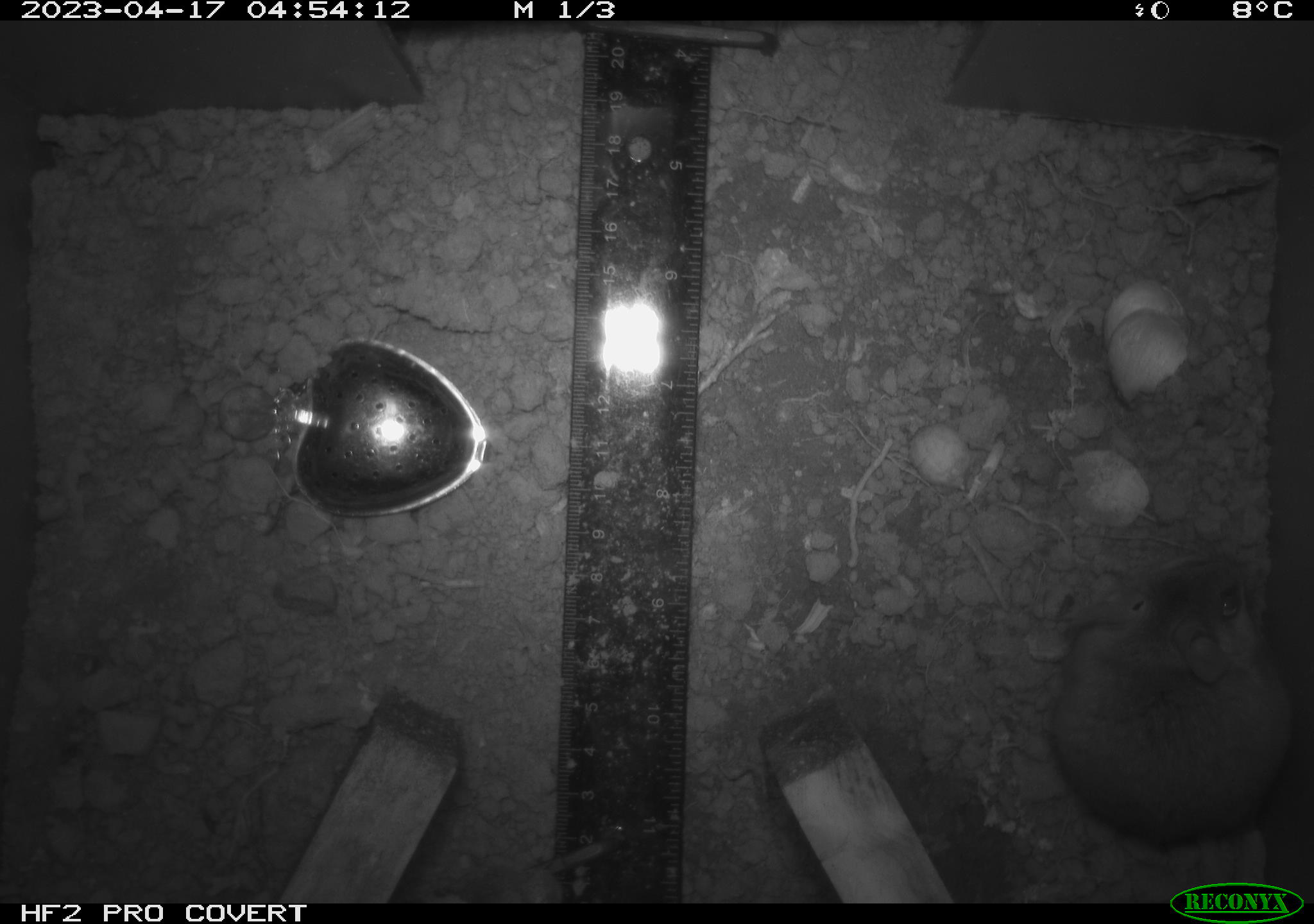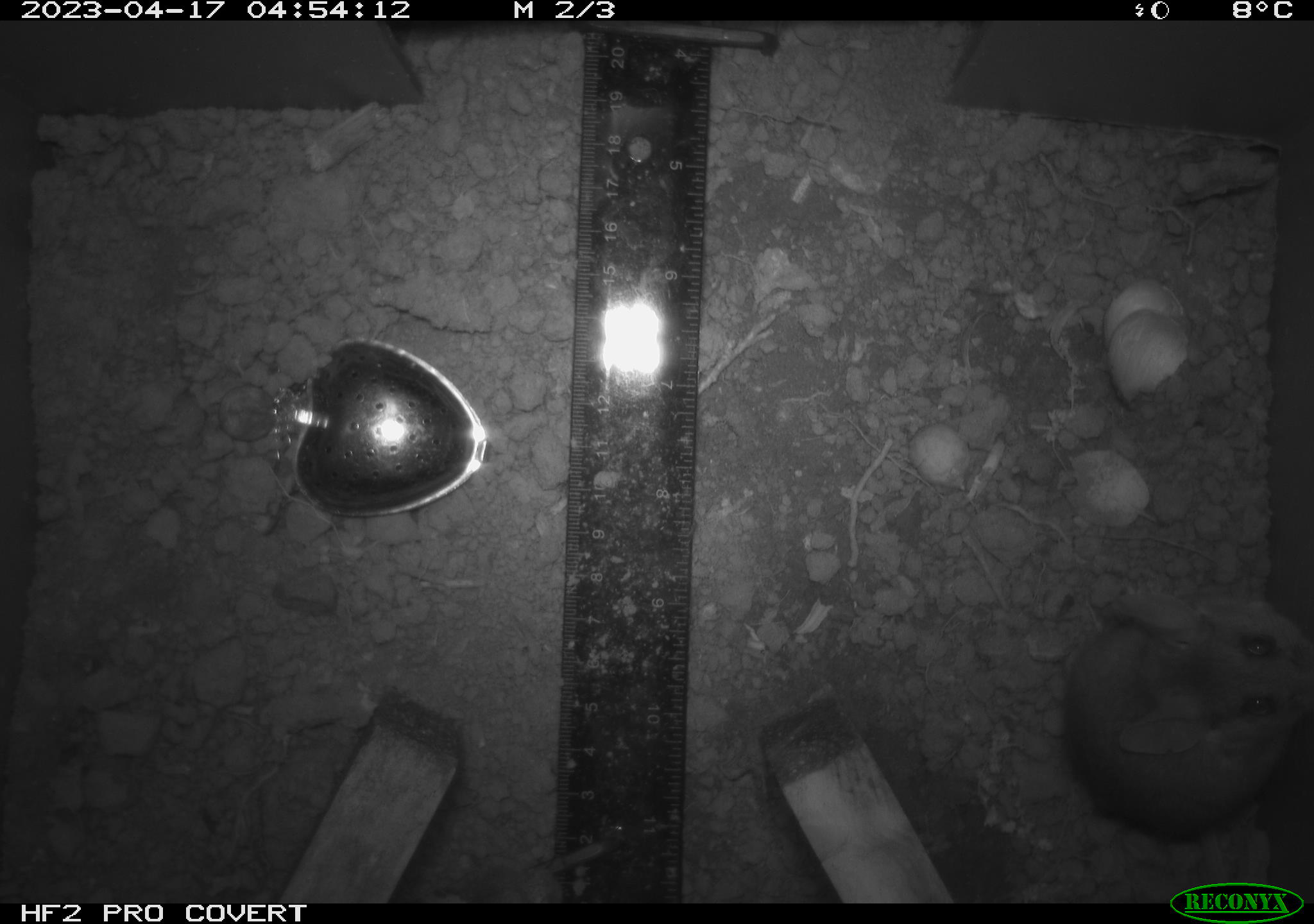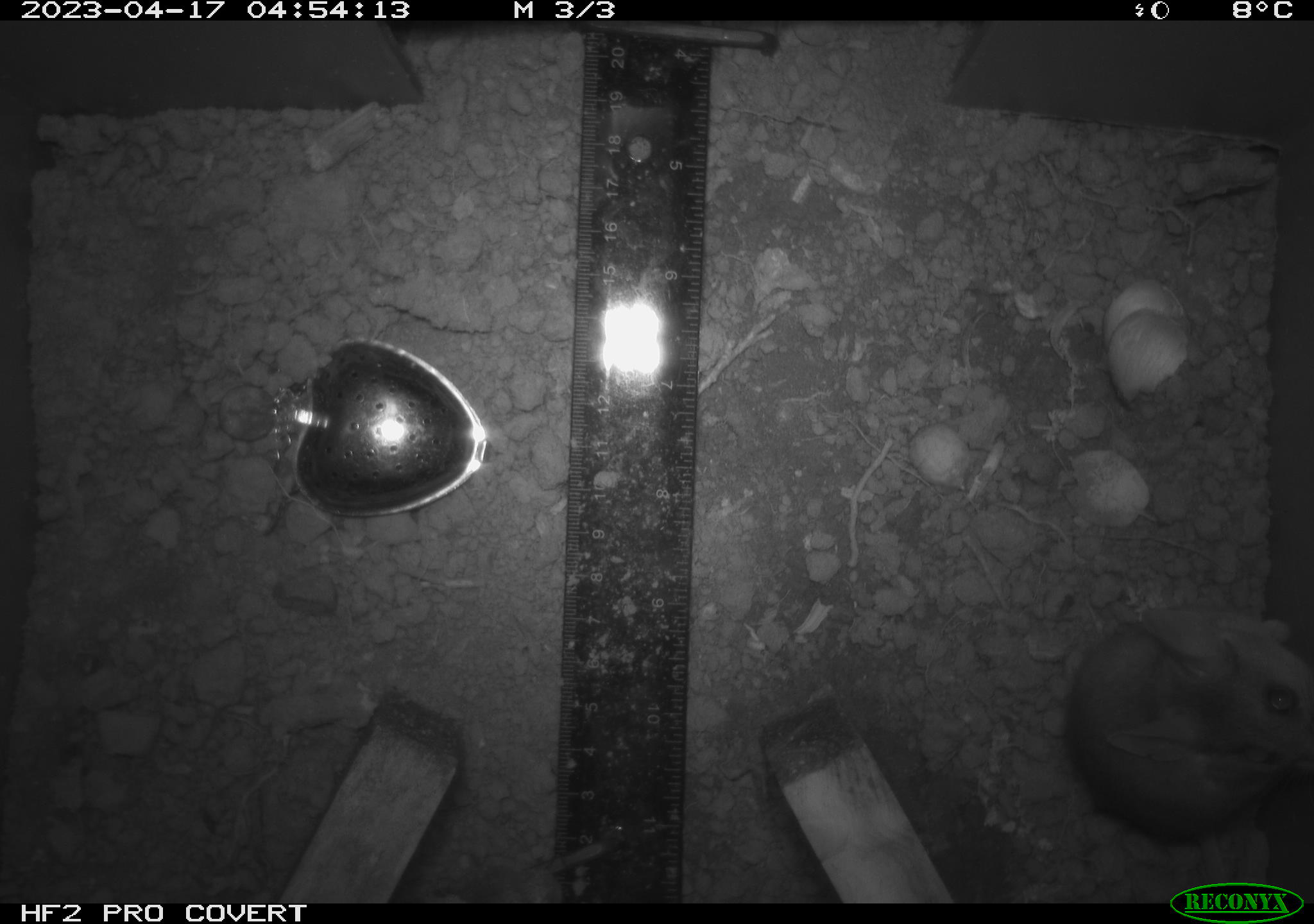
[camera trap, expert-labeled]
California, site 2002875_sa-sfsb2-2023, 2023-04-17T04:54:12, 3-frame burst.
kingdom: Animalia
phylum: Chordata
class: Mammalia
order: Rodentia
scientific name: Rodentia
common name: mouse species